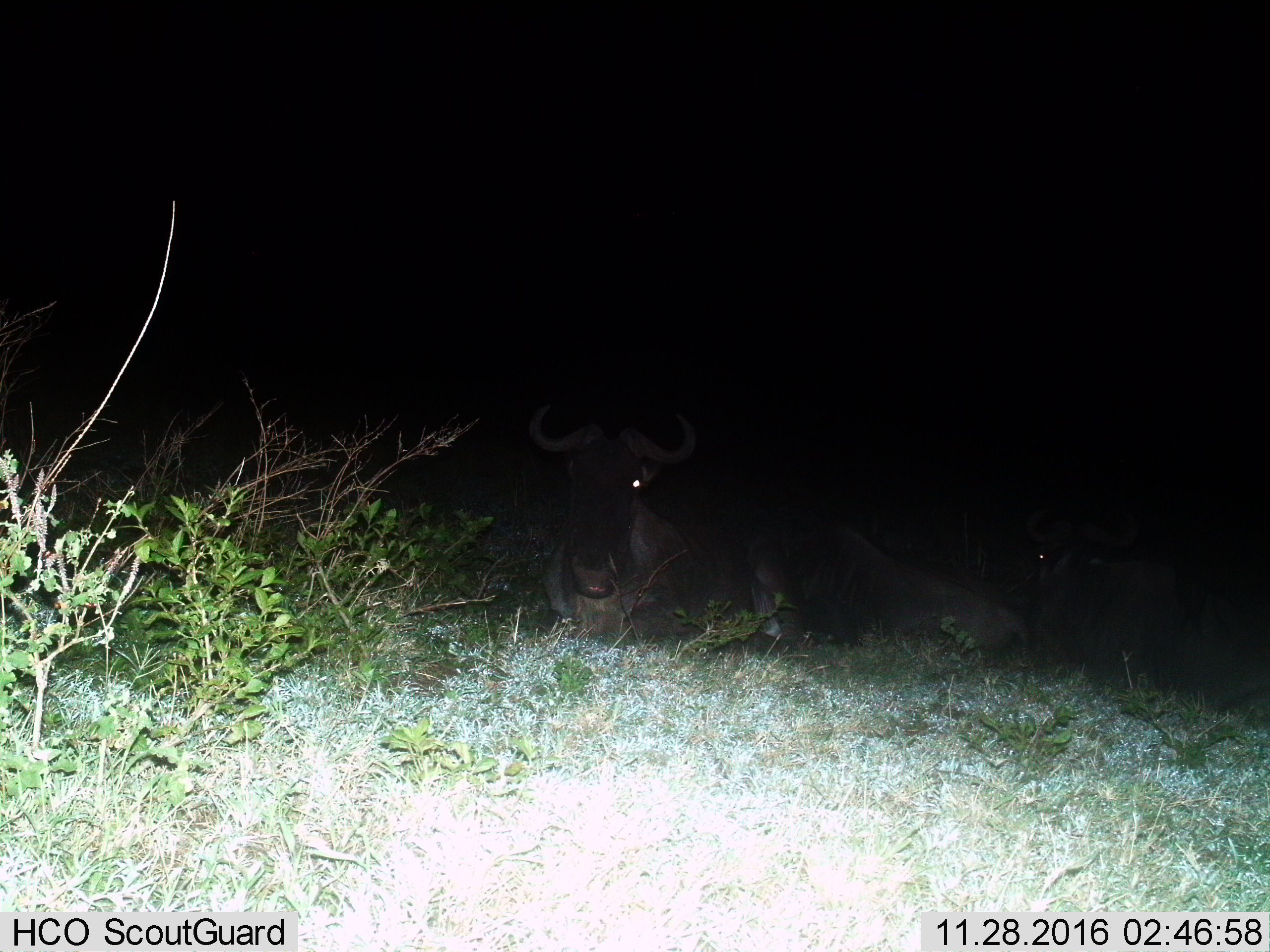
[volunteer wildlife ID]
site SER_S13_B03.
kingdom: Animalia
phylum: Chordata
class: Mammalia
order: Artiodactyla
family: Bovidae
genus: Connochaetes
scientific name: Connochaetes taurinus taurinus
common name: blue wildebeest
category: wildebeestblue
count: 2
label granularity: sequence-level